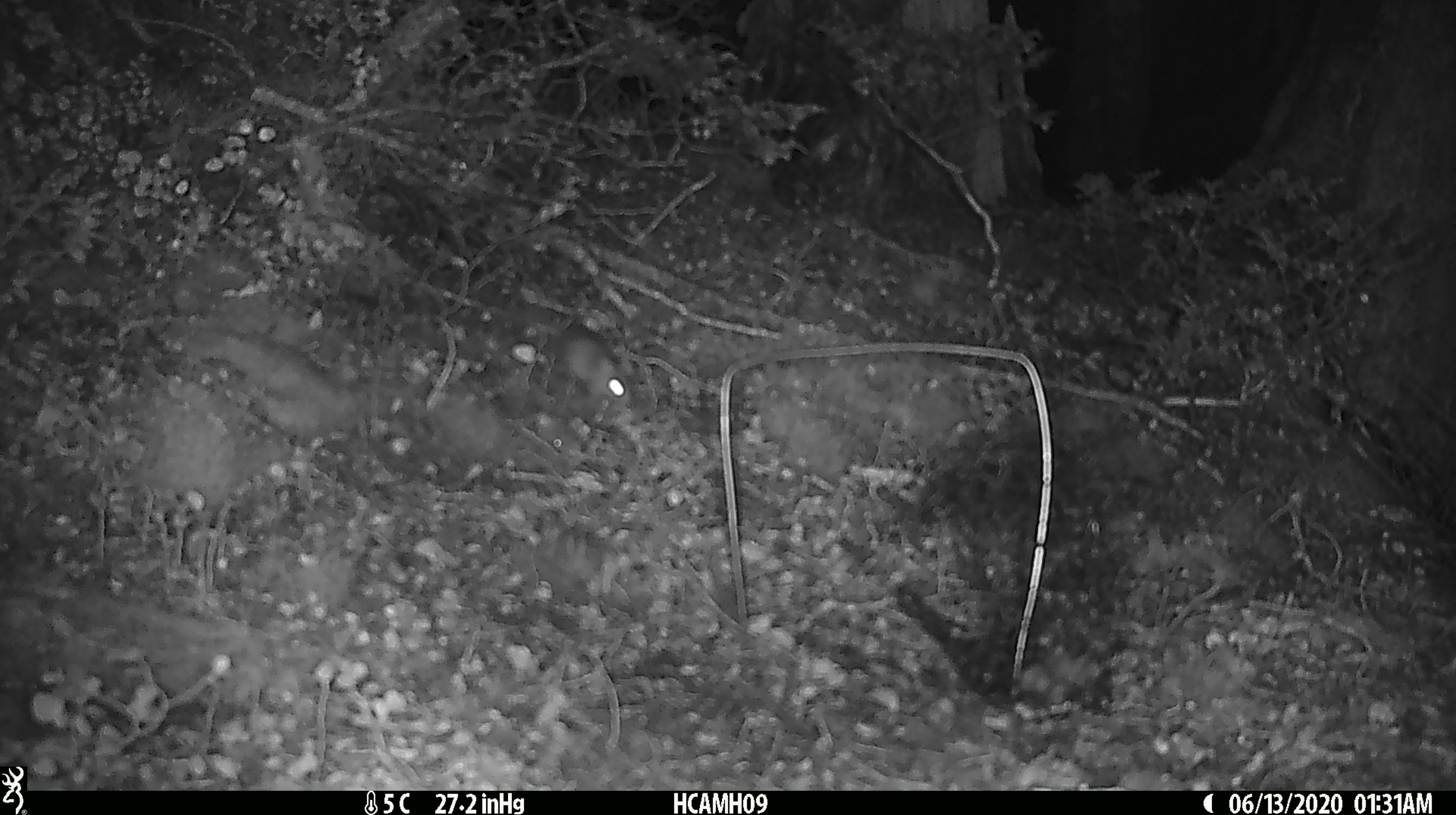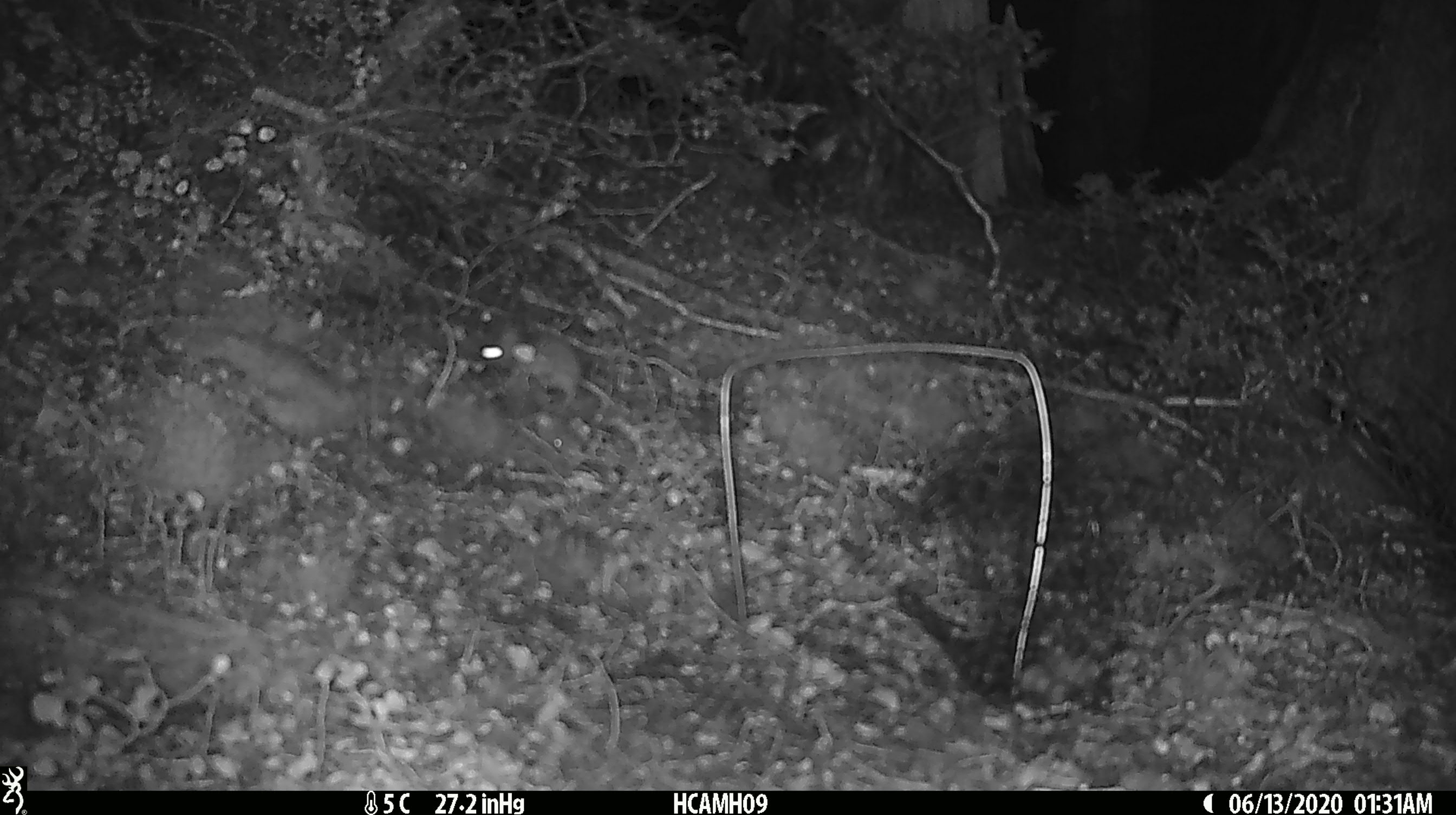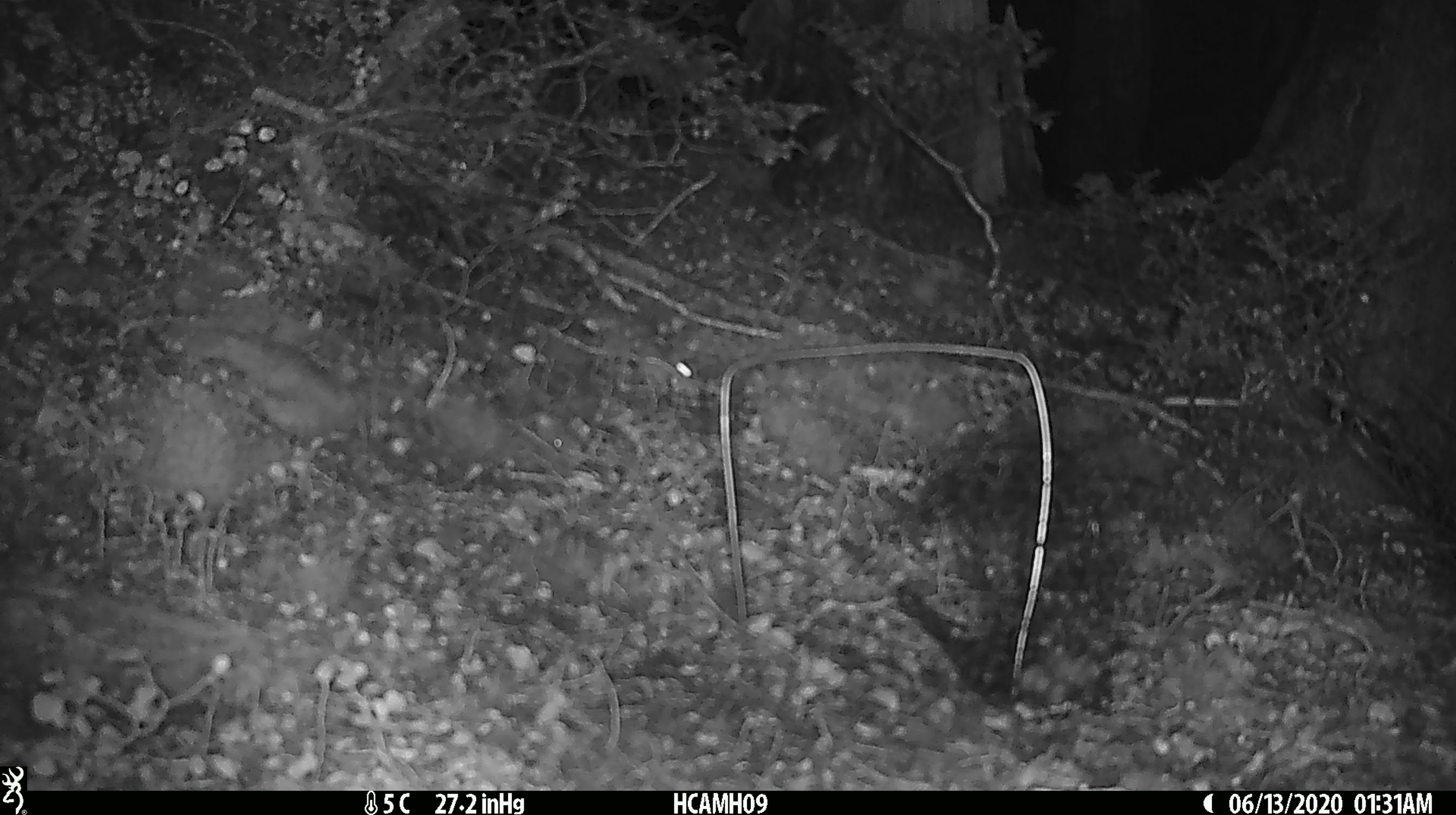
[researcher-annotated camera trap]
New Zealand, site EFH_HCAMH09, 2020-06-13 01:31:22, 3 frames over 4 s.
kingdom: Animalia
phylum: Chordata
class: Mammalia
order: Rodentia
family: Muridae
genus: Mus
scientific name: Mus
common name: mouse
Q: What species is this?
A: Mouse (Mus).